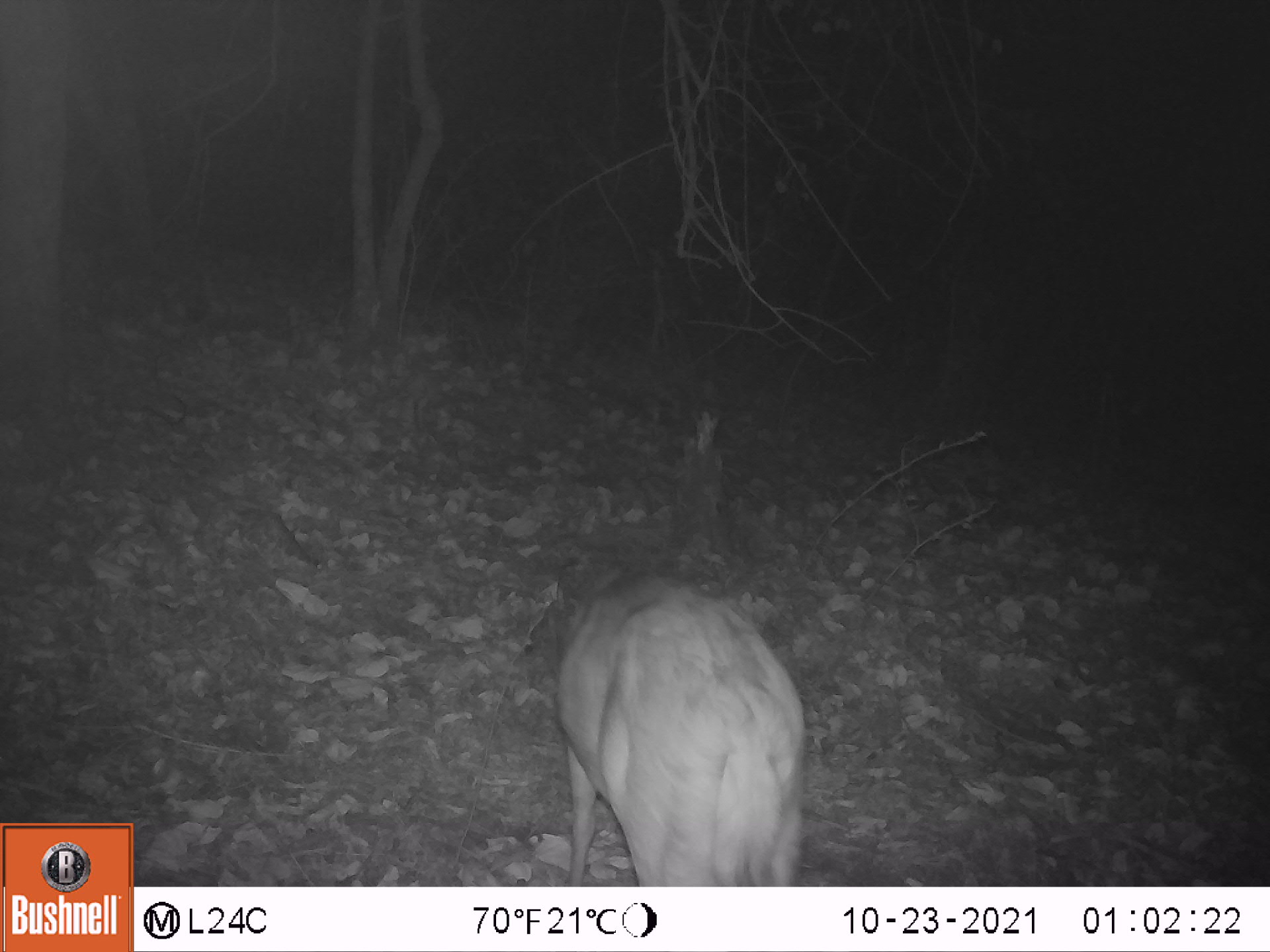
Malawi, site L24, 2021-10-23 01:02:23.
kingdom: Animalia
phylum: Chordata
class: Mammalia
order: Artiodactyla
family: Bovidae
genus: Tragelaphus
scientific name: Tragelaphus sylvaticus sylvaticus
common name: cape bushbuck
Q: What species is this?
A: Cape bushbuck (Tragelaphus sylvaticus sylvaticus).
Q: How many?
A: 1.